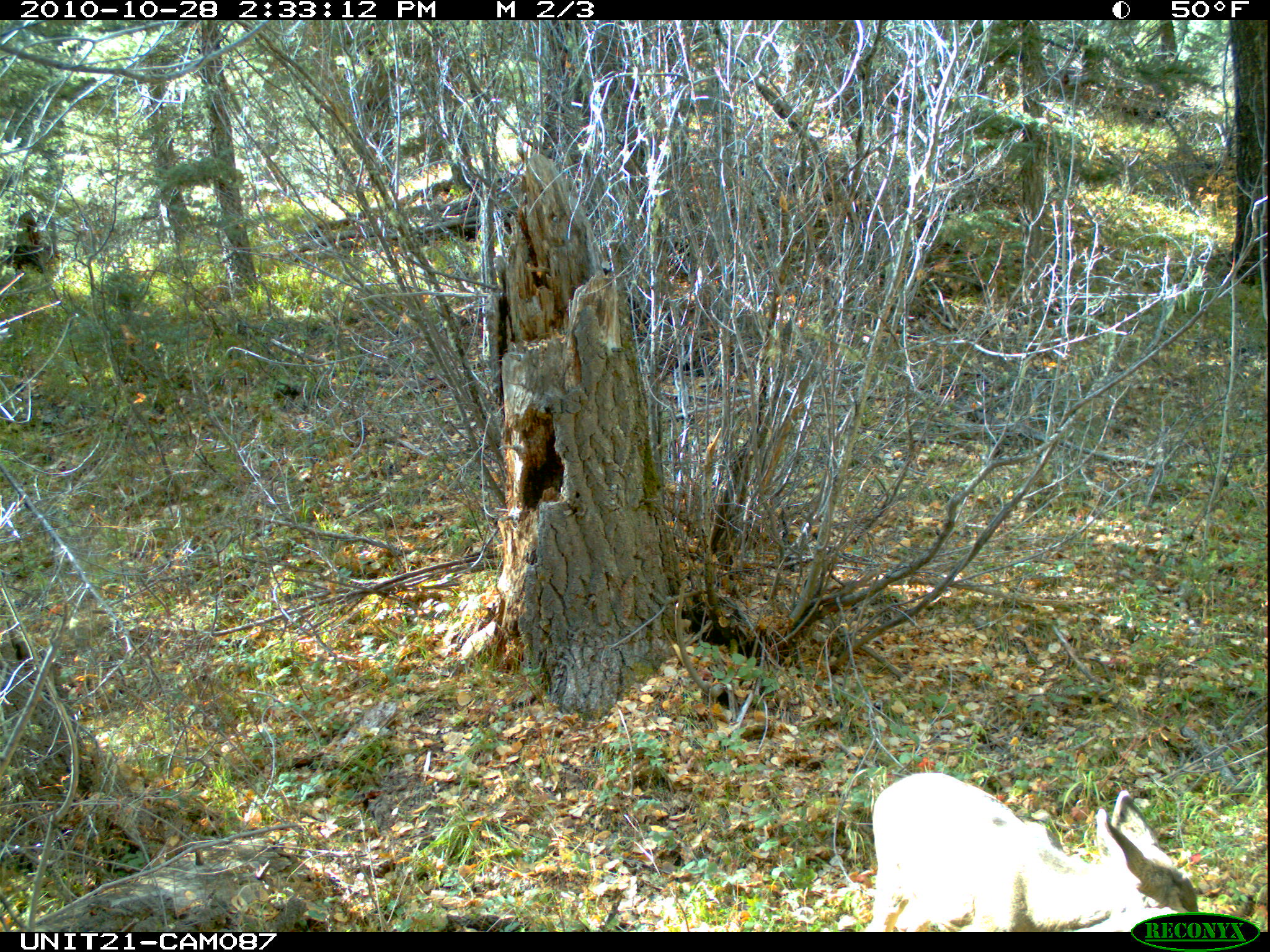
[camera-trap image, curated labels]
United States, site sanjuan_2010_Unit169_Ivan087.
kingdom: Animalia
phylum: Chordata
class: Mammalia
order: Artiodactyla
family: Cervidae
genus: Odocoileus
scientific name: Odocoileus hemionus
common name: mule deer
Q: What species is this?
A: Odocoileus hemionus (mule deer).